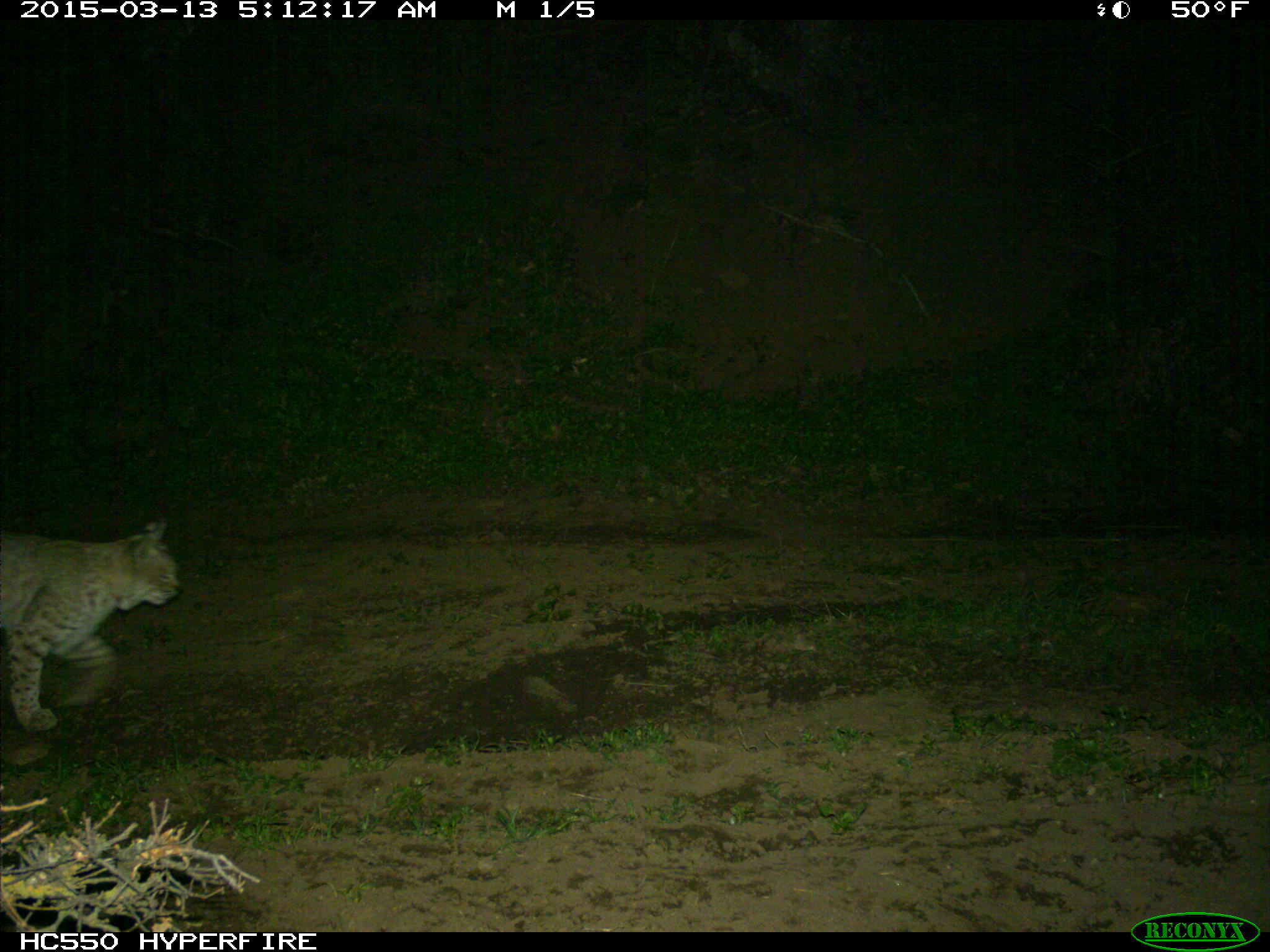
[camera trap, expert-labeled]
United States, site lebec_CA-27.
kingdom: Animalia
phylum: Chordata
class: Mammalia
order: Carnivora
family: Felidae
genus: Lynx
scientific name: Lynx rufus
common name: bobcat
Lynx rufus (bobcat).